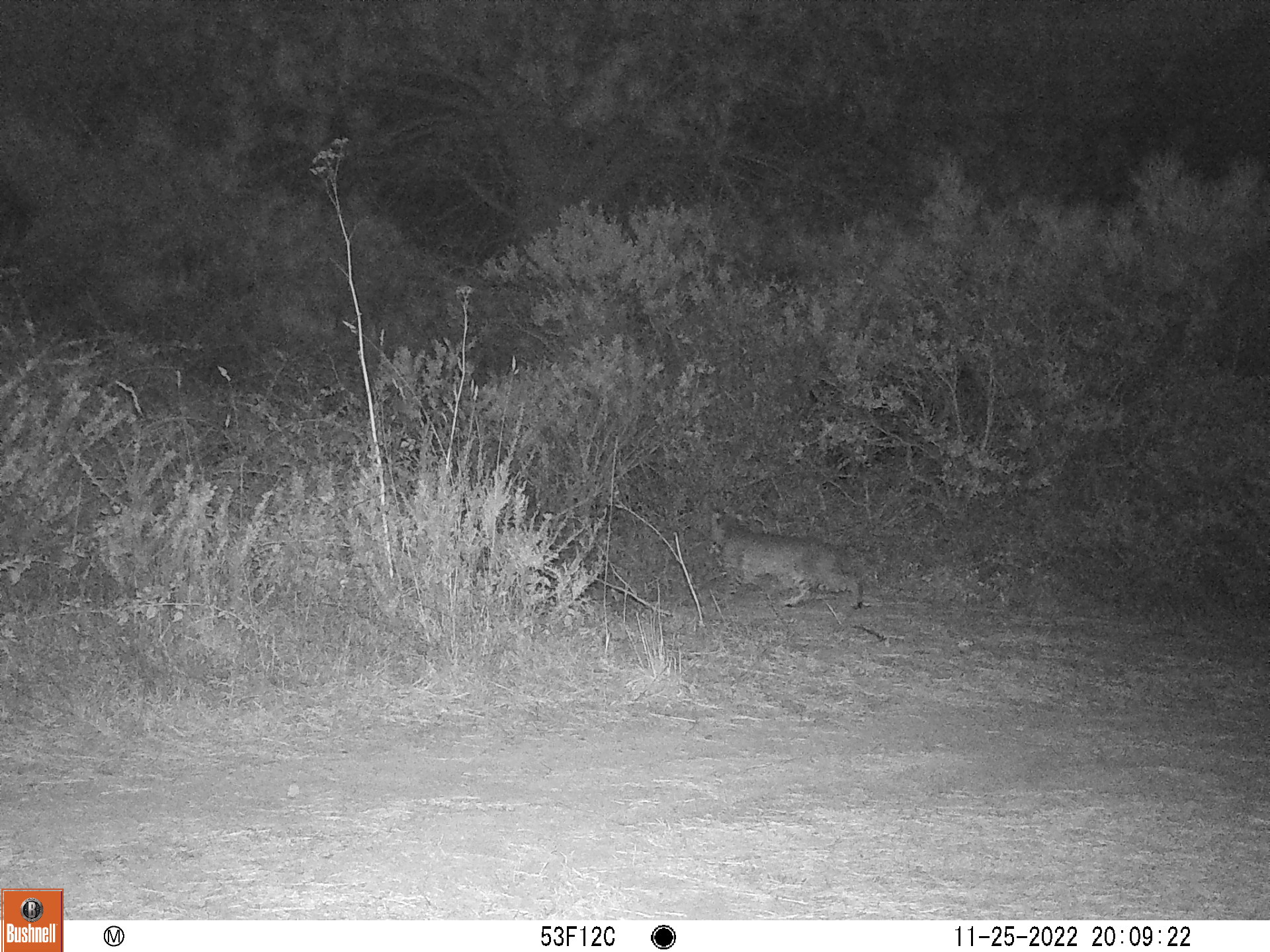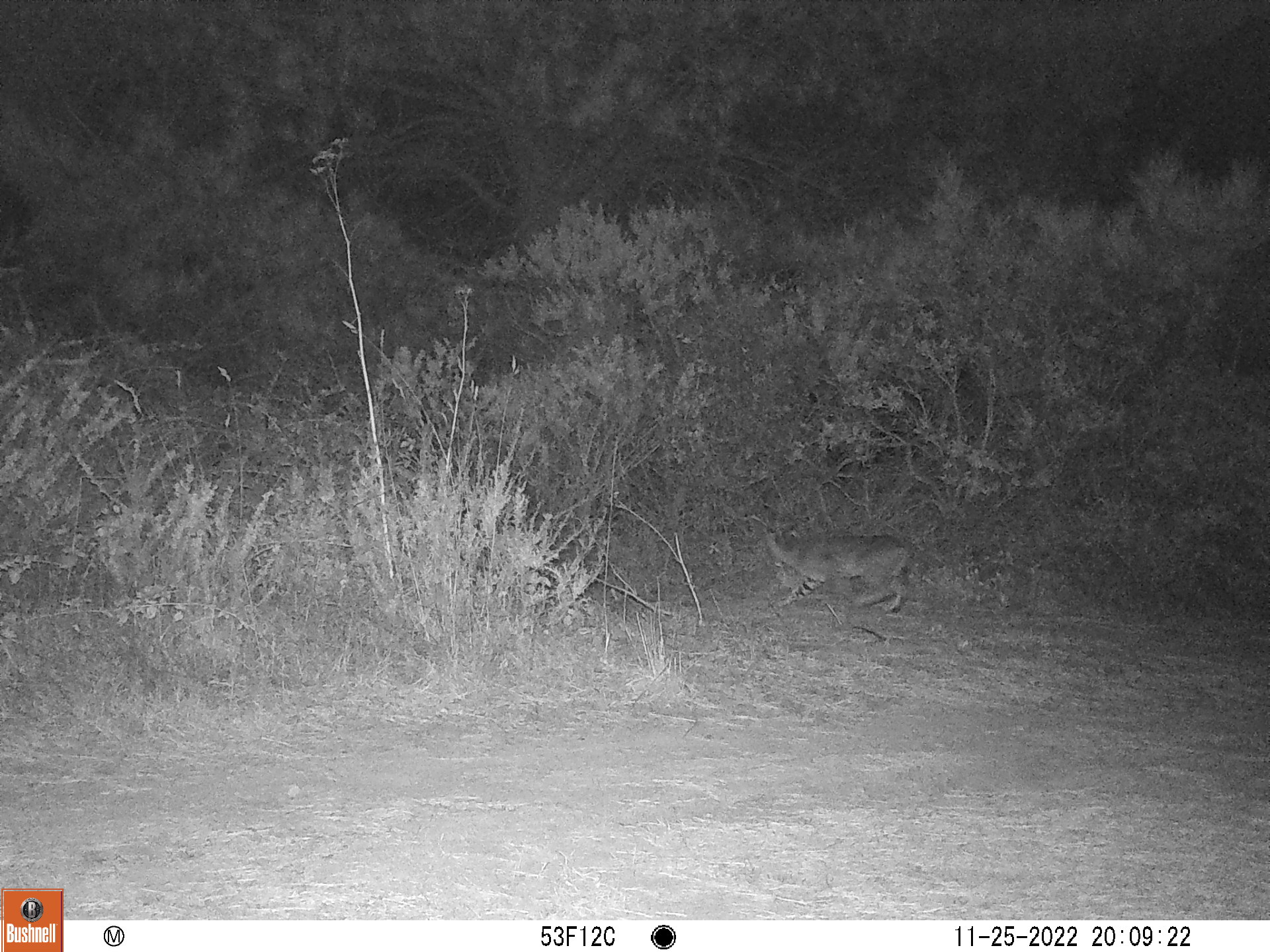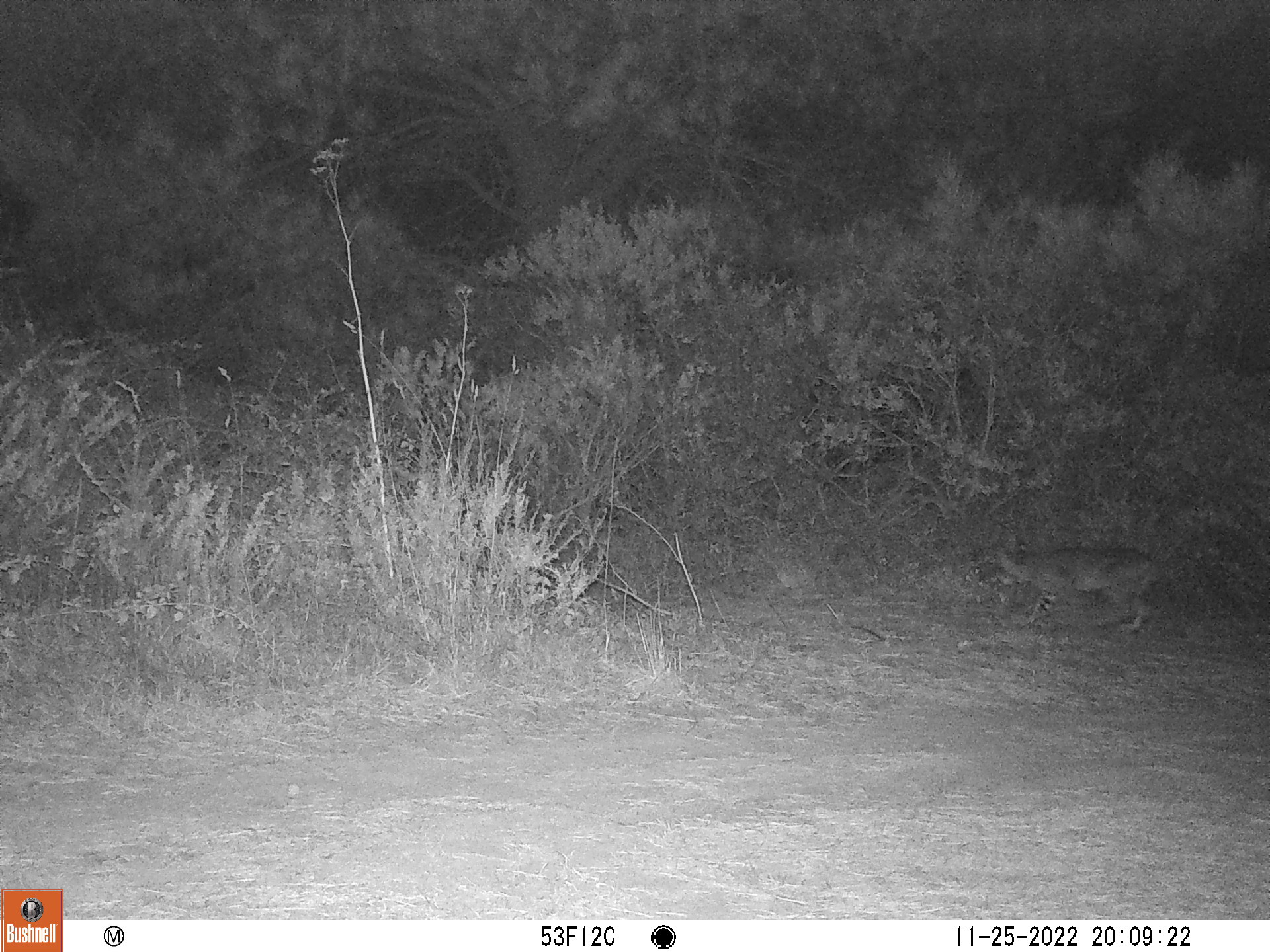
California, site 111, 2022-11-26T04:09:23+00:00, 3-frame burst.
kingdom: Animalia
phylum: Chordata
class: Mammalia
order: Carnivora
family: Felidae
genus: Lynx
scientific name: Lynx rufus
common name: bobcat